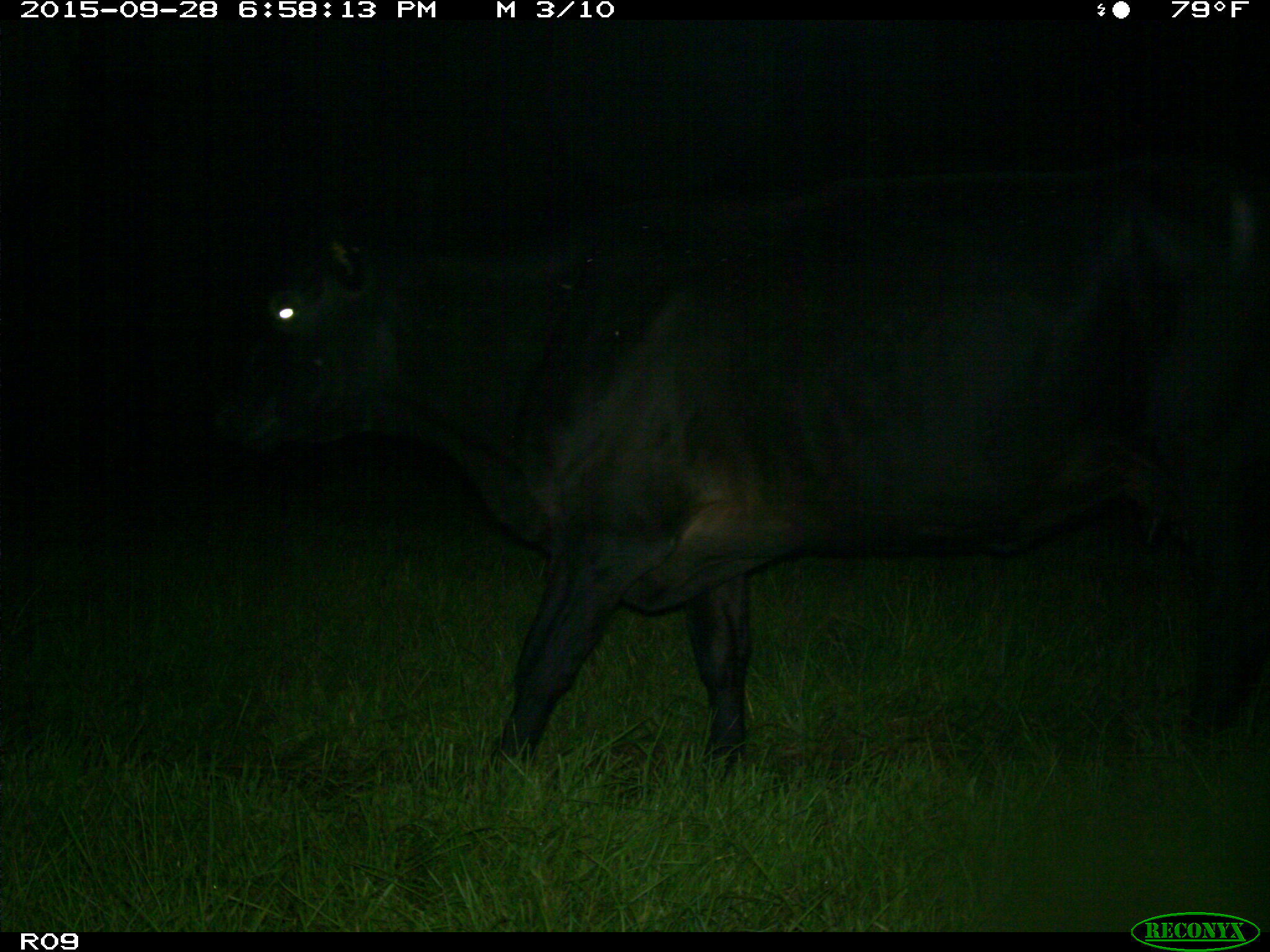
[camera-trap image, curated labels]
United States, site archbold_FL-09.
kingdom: Animalia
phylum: Chordata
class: Mammalia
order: Artiodactyla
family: Bovidae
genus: Bos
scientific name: Bos taurus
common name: domestic cow